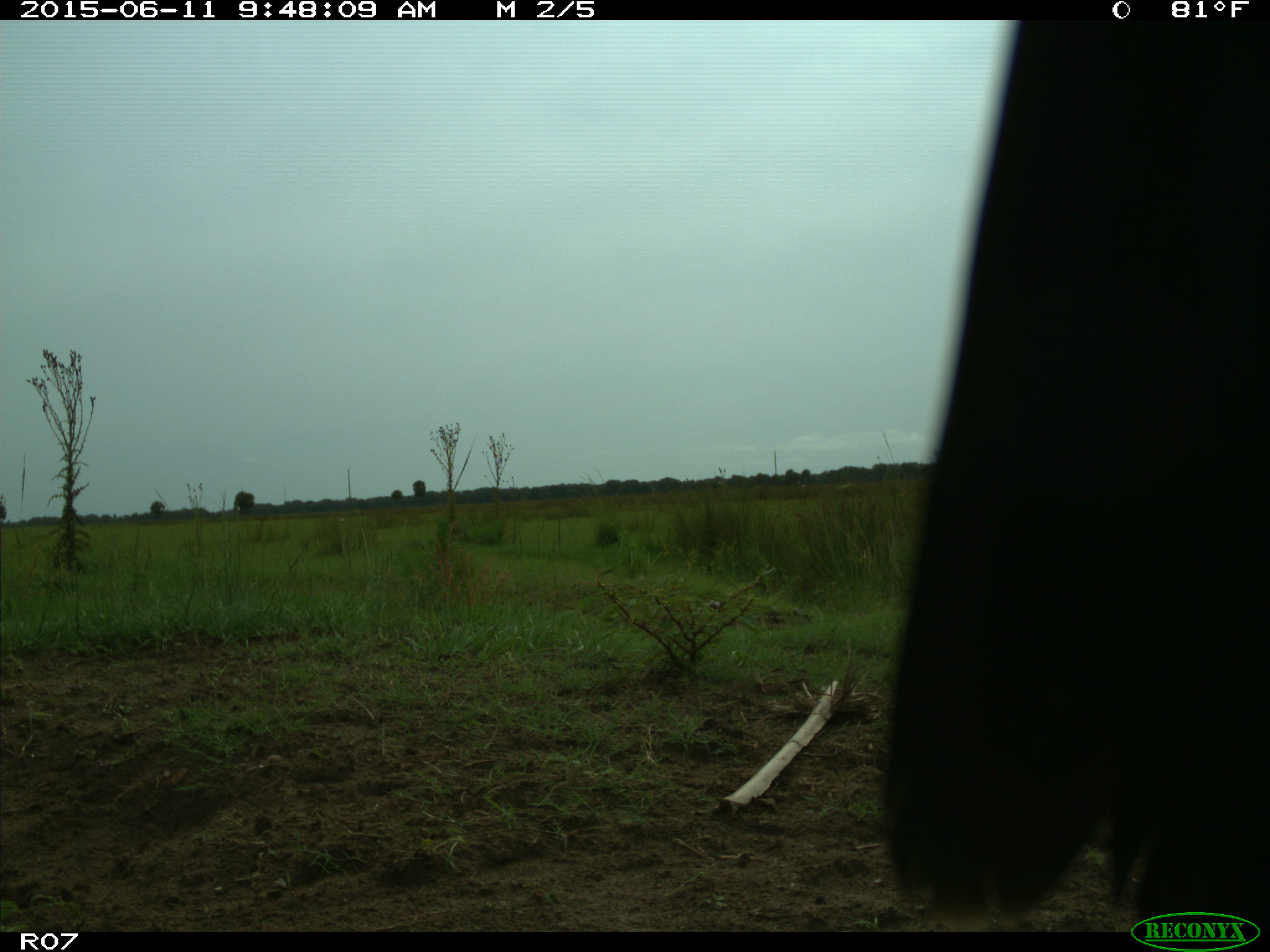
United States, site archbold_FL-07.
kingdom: Animalia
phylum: Chordata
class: Mammalia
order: Artiodactyla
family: Bovidae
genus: Bos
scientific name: Bos taurus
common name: domestic cow